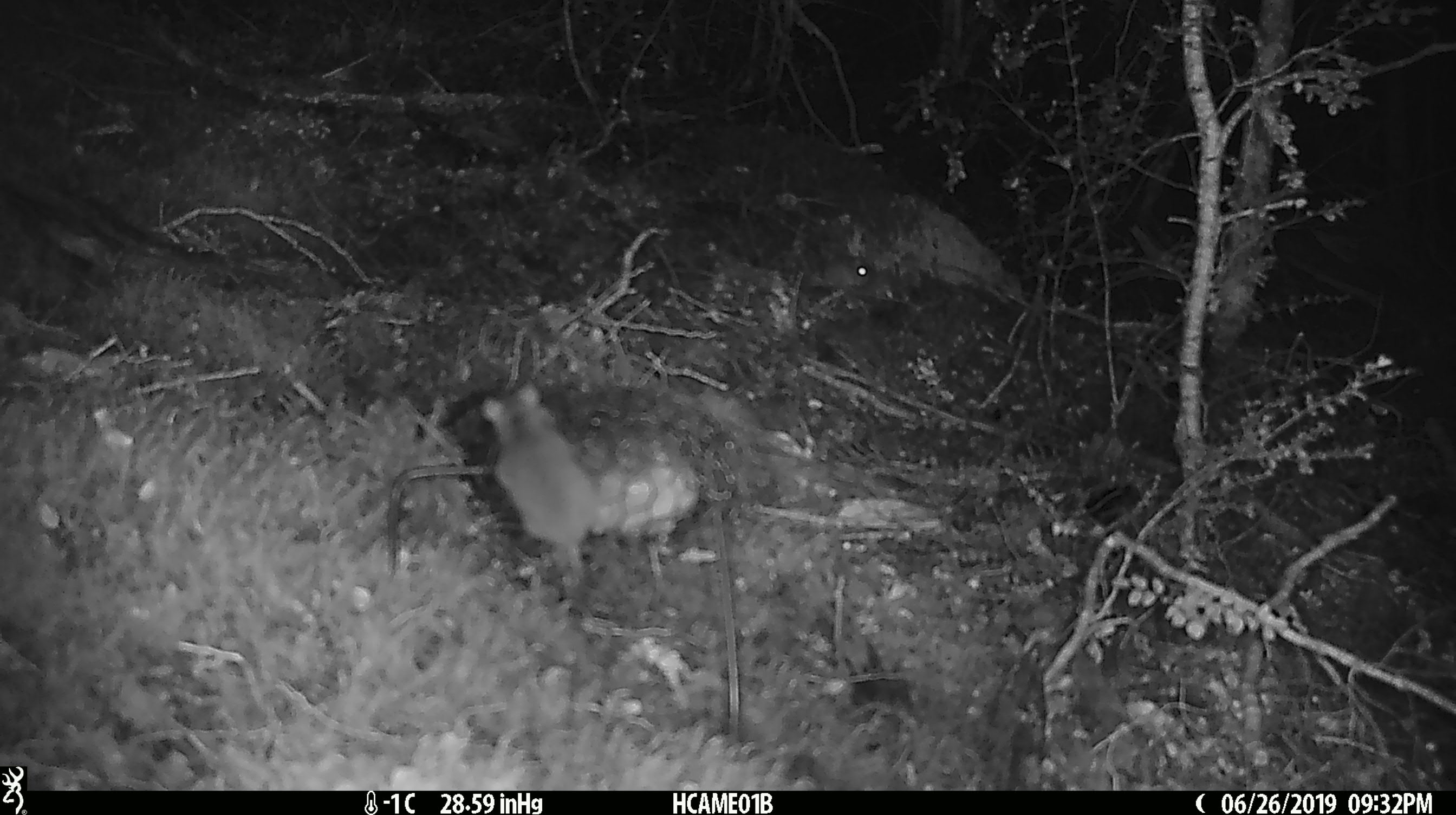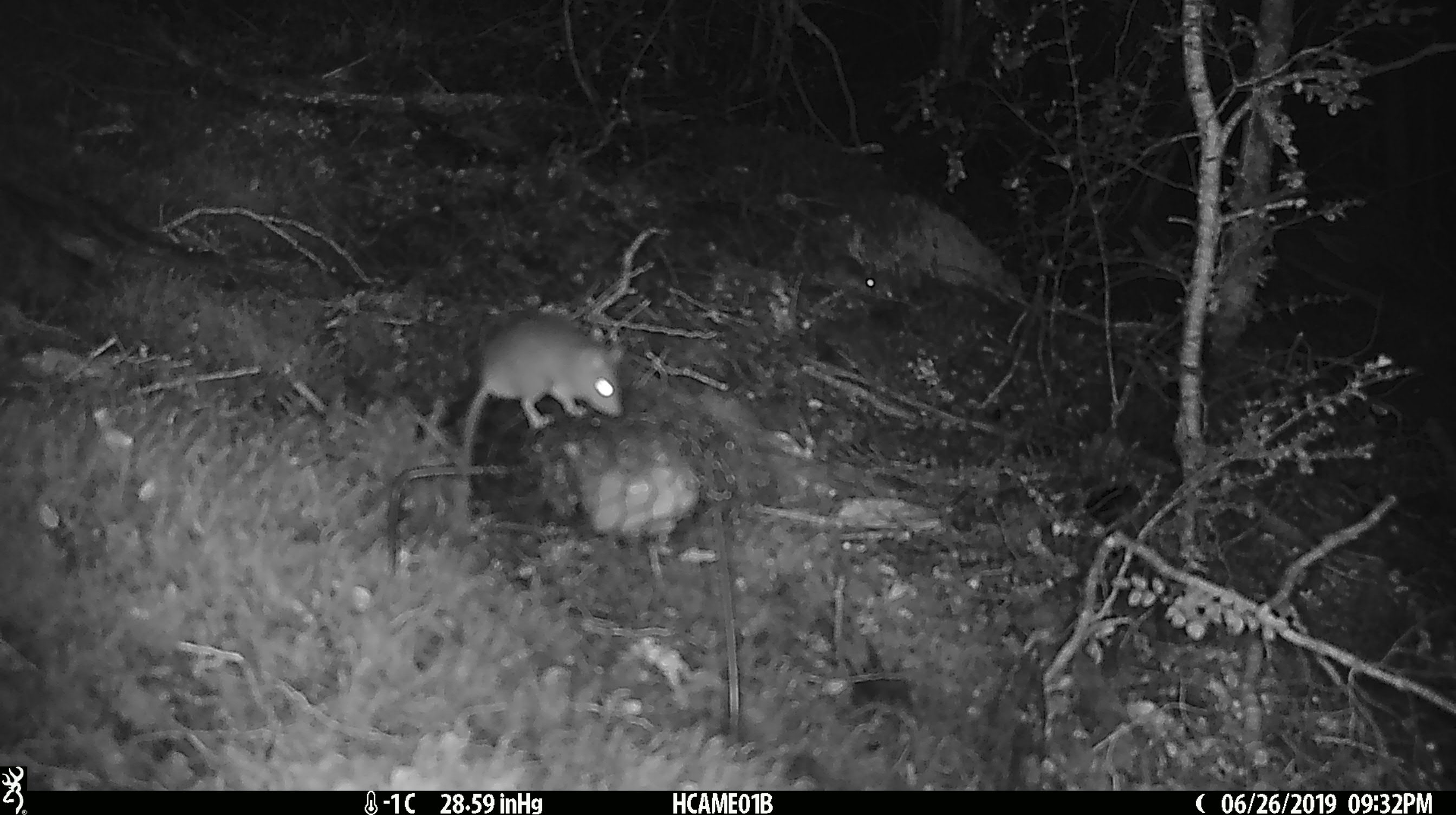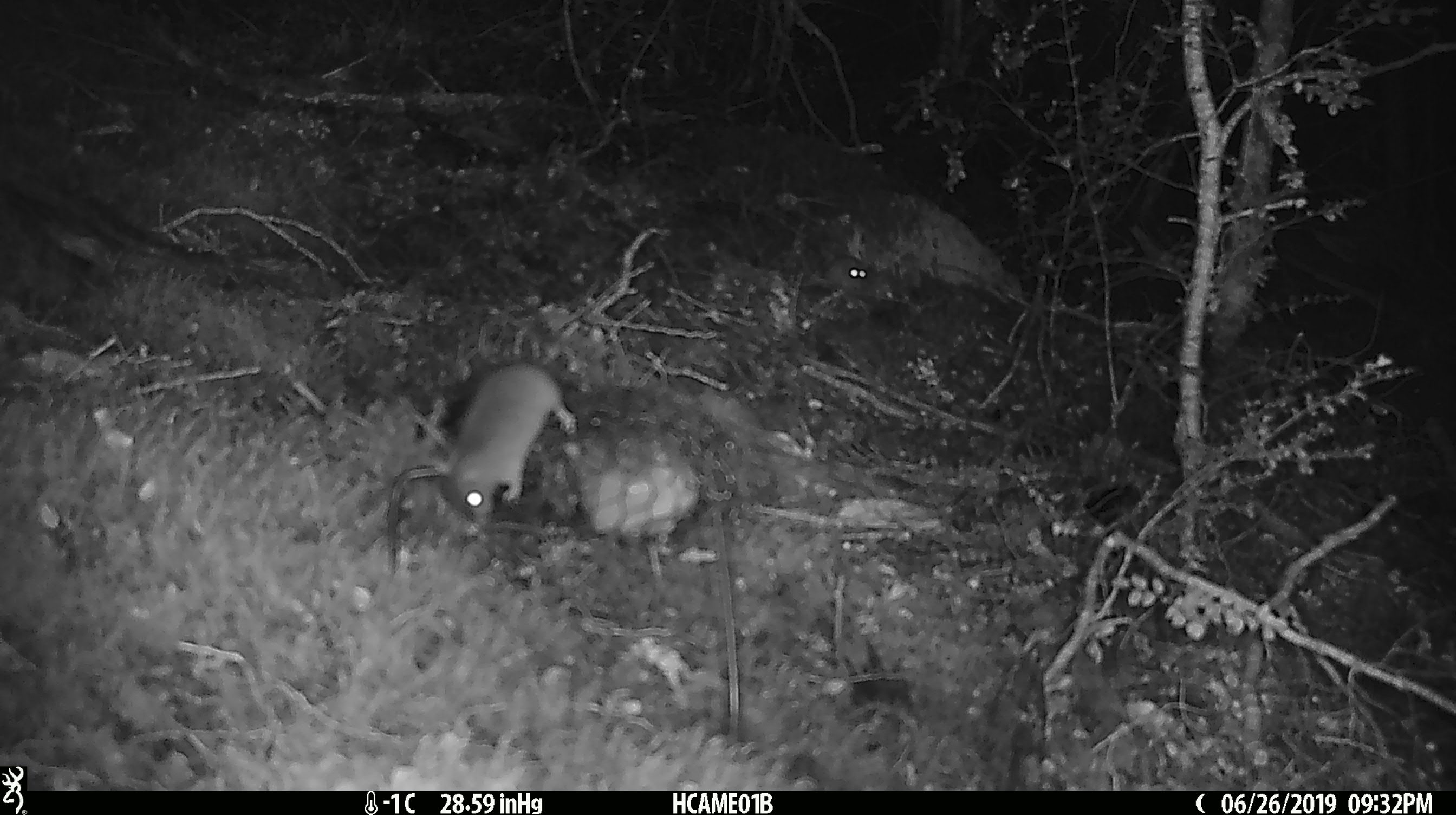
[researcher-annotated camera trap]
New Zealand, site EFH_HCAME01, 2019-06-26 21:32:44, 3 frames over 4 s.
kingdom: Animalia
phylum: Chordata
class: Mammalia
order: Rodentia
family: Muridae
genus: Mus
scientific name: Mus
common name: mouse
Mouse (Mus).